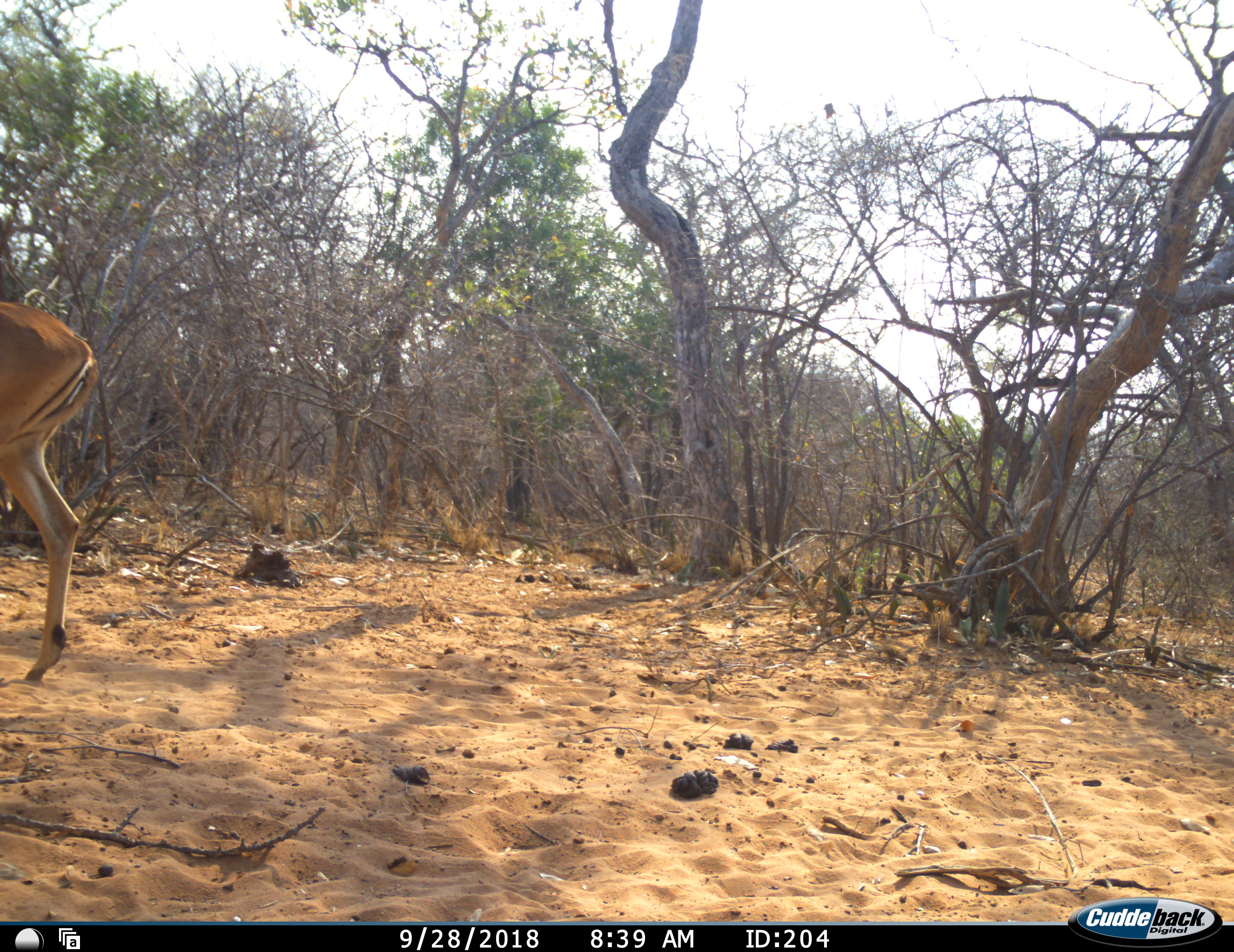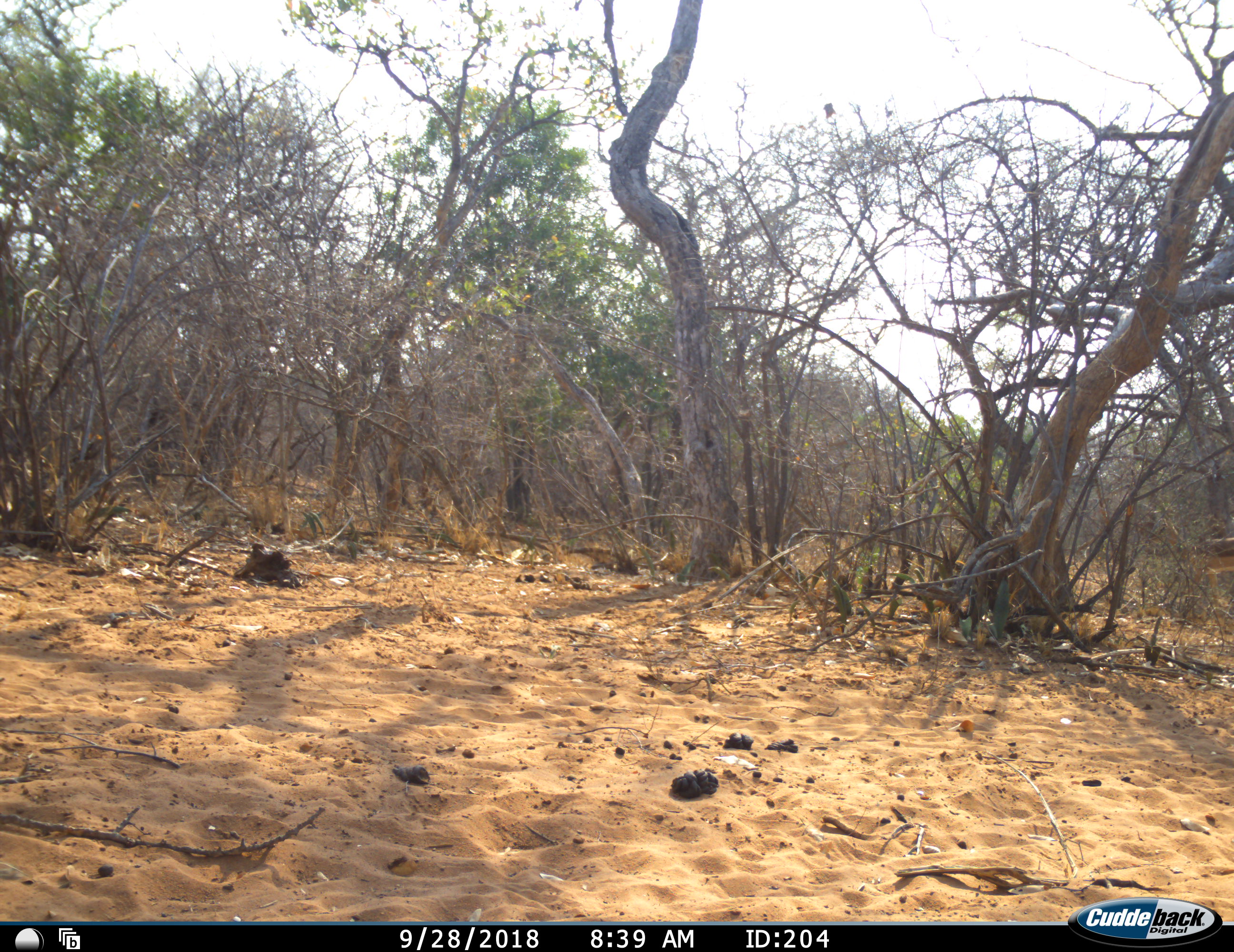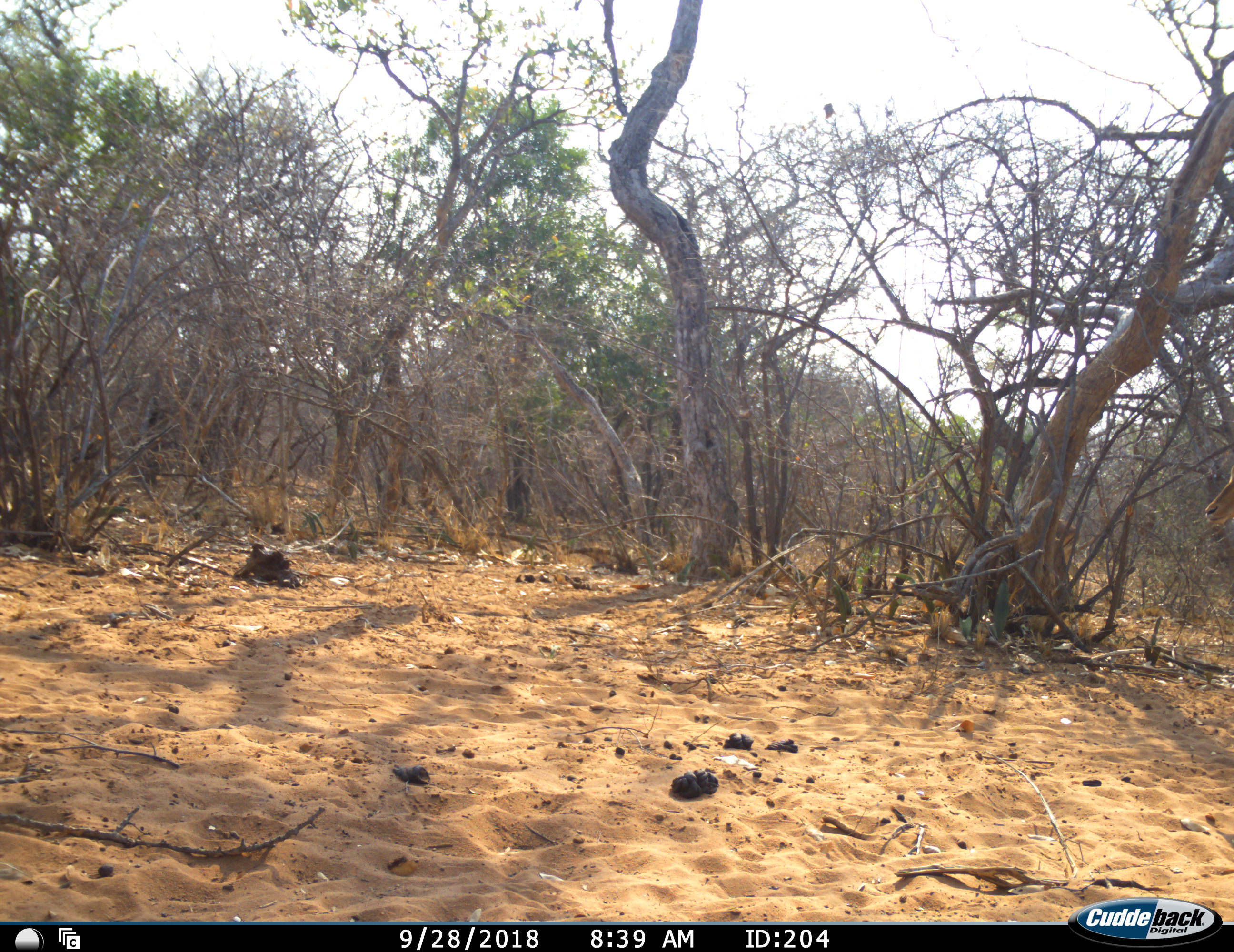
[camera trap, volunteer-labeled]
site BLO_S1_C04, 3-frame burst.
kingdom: Animalia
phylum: Chordata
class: Mammalia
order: Artiodactyla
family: Bovidae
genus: Aepyceros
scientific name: Aepyceros melampus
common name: impala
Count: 2.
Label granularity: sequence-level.